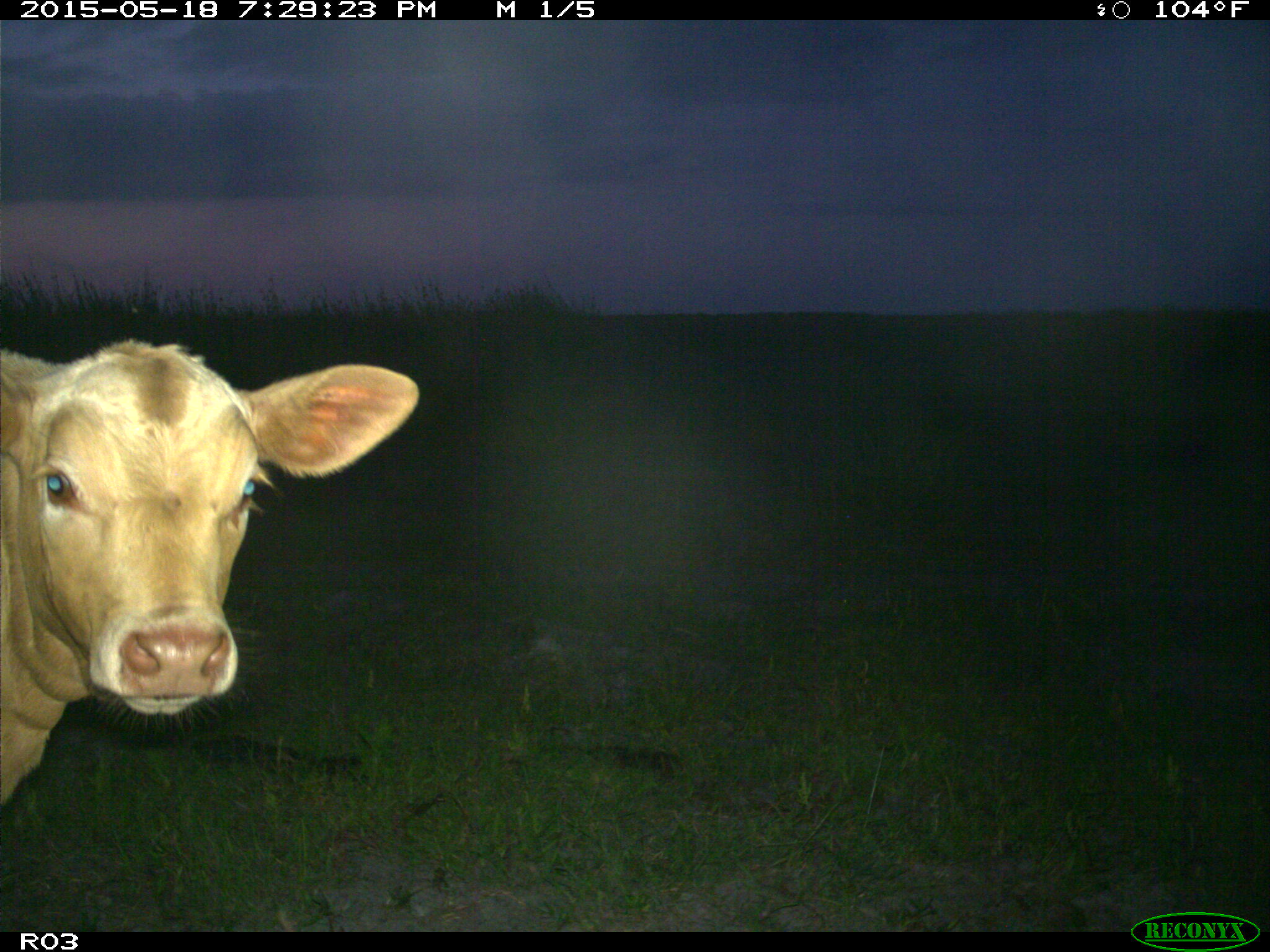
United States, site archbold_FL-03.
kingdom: Animalia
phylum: Chordata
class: Mammalia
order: Artiodactyla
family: Bovidae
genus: Bos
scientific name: Bos taurus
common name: domestic cow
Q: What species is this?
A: Bos taurus (domestic cow).